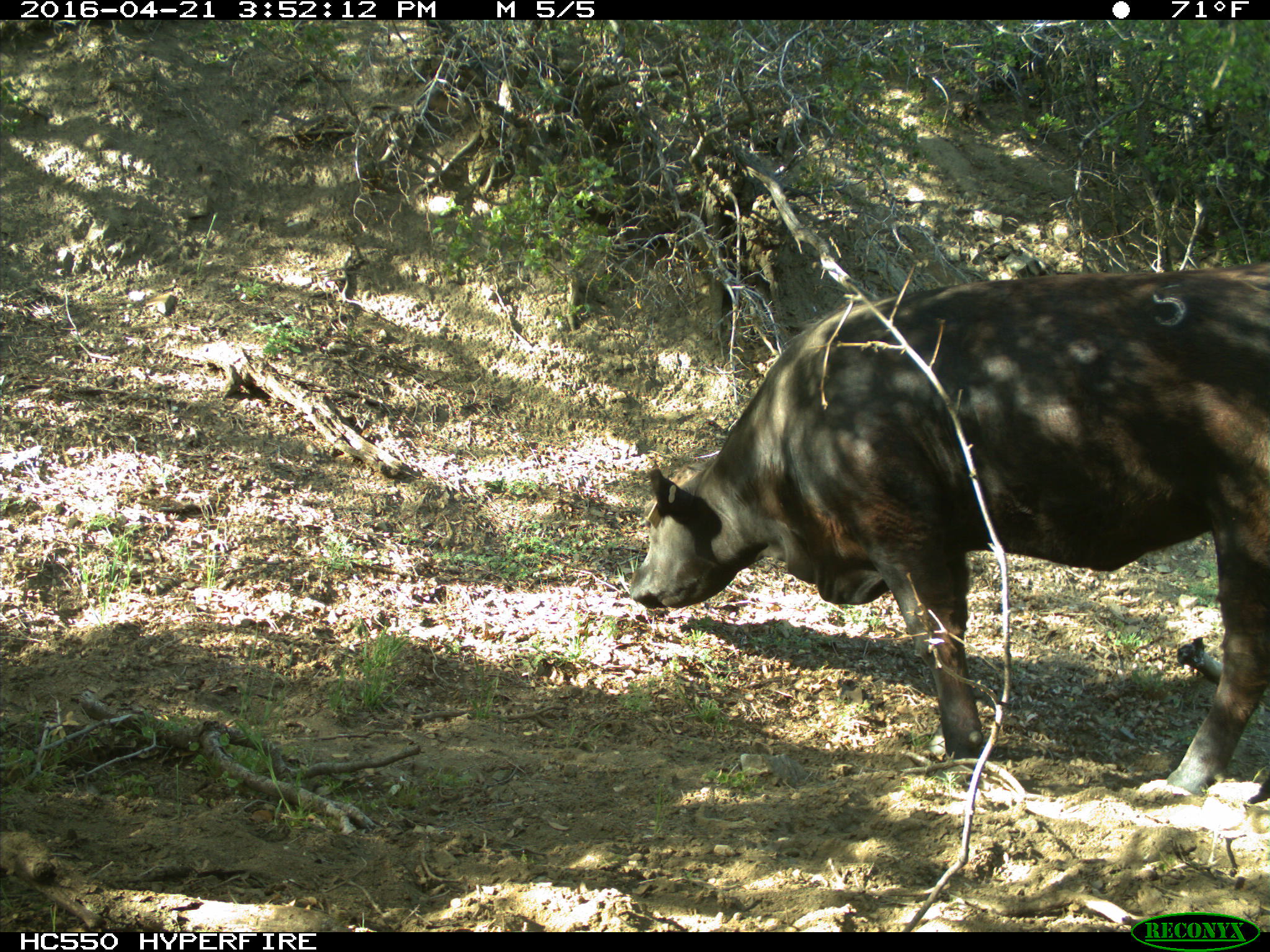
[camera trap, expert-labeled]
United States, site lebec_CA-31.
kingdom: Animalia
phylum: Chordata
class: Mammalia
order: Artiodactyla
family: Bovidae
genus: Bos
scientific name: Bos taurus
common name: domestic cow